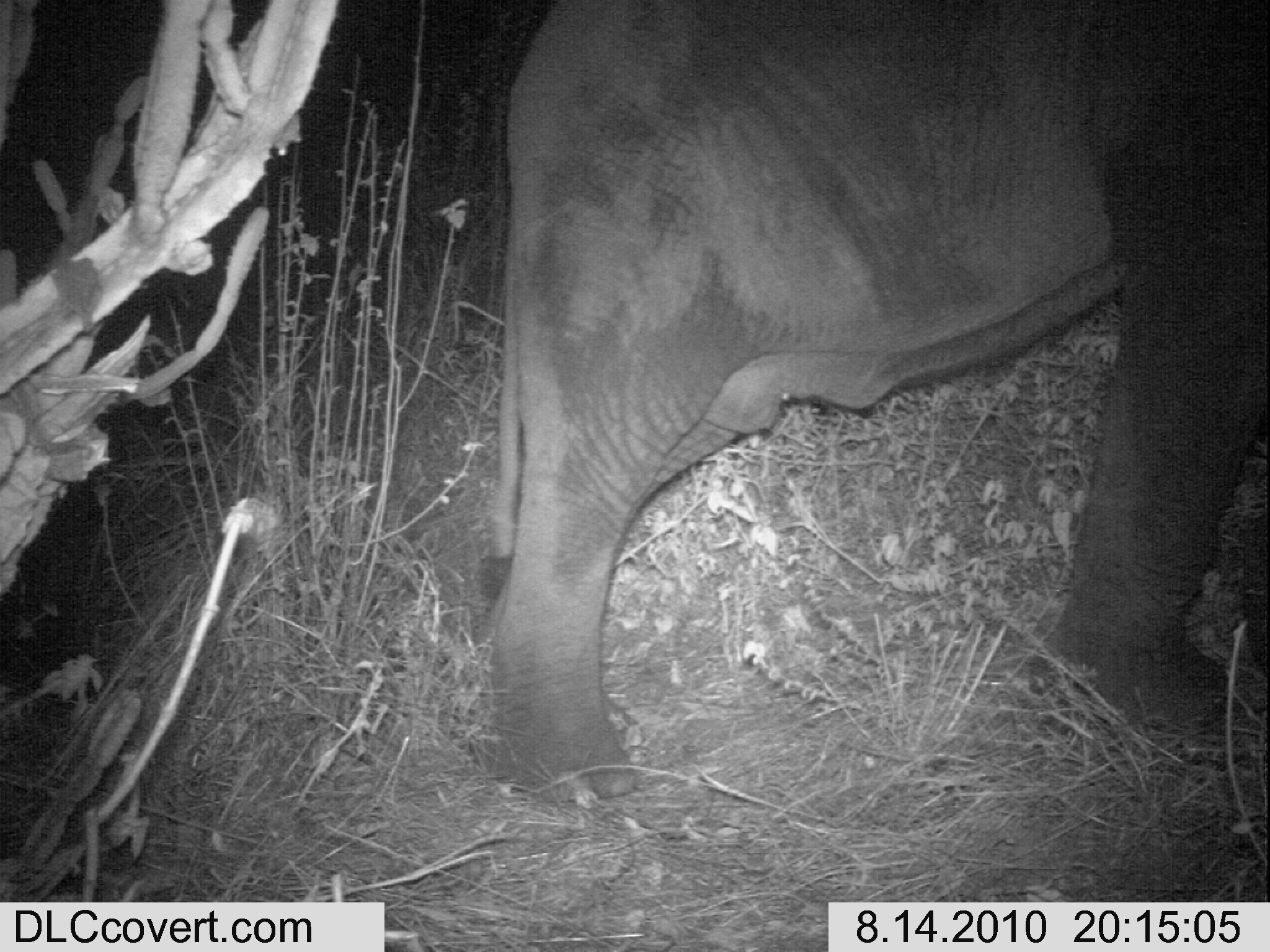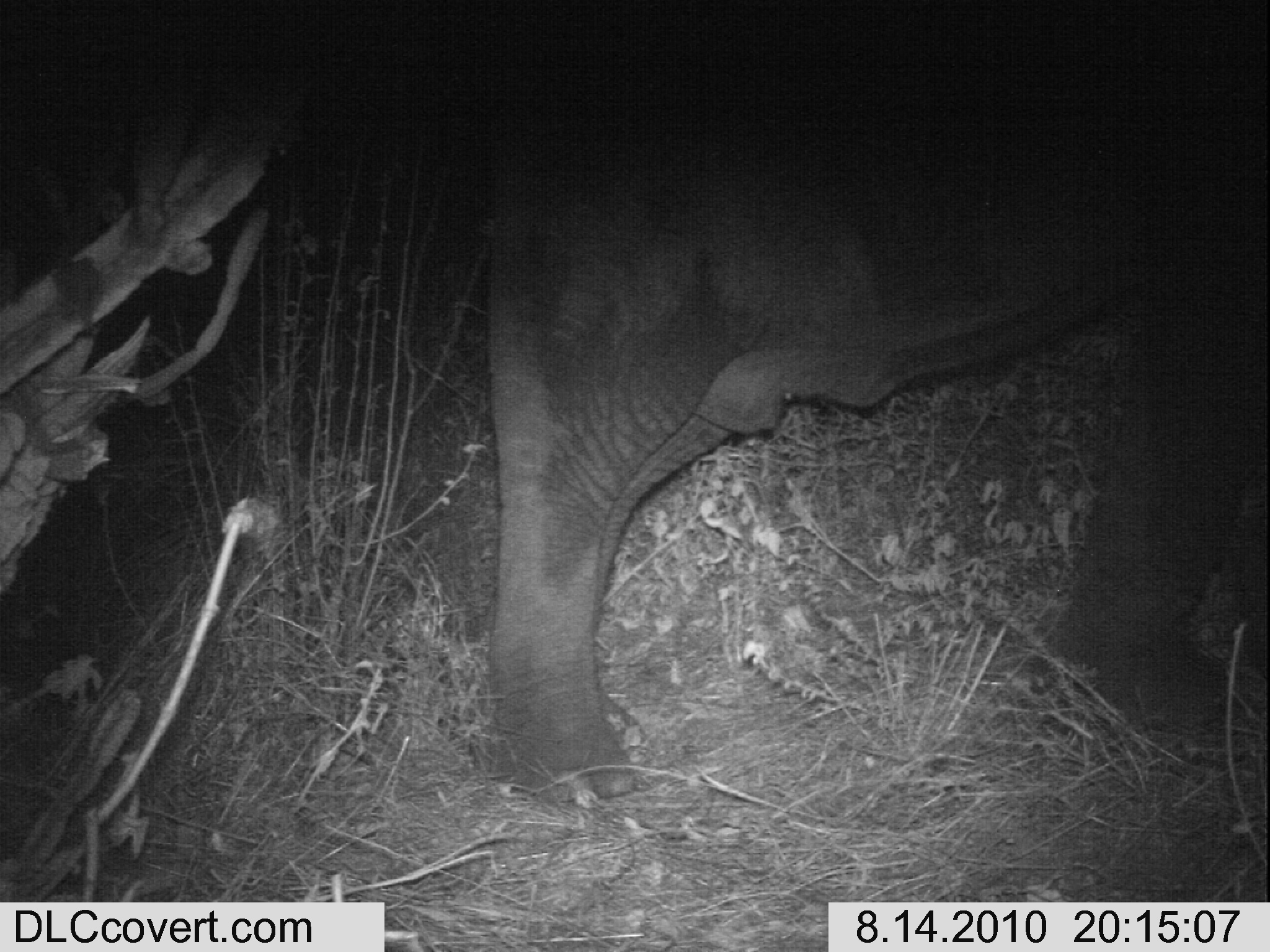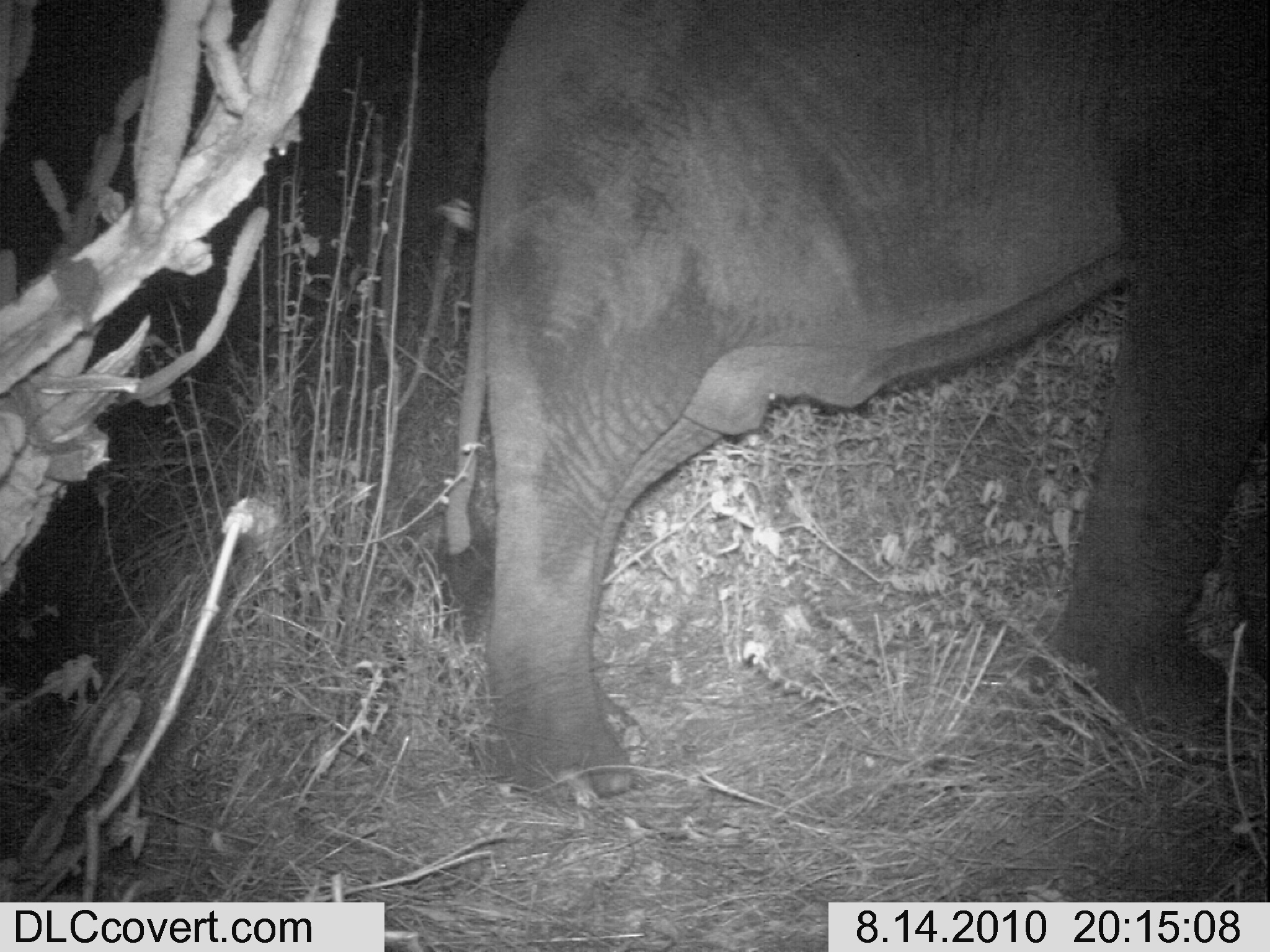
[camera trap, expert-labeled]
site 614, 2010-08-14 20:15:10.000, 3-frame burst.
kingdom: Animalia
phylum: Chordata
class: Mammalia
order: Proboscidea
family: Elephantidae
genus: Loxodonta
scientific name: Loxodonta africana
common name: african bush elephant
Loxodonta africana (african bush elephant), count 1.